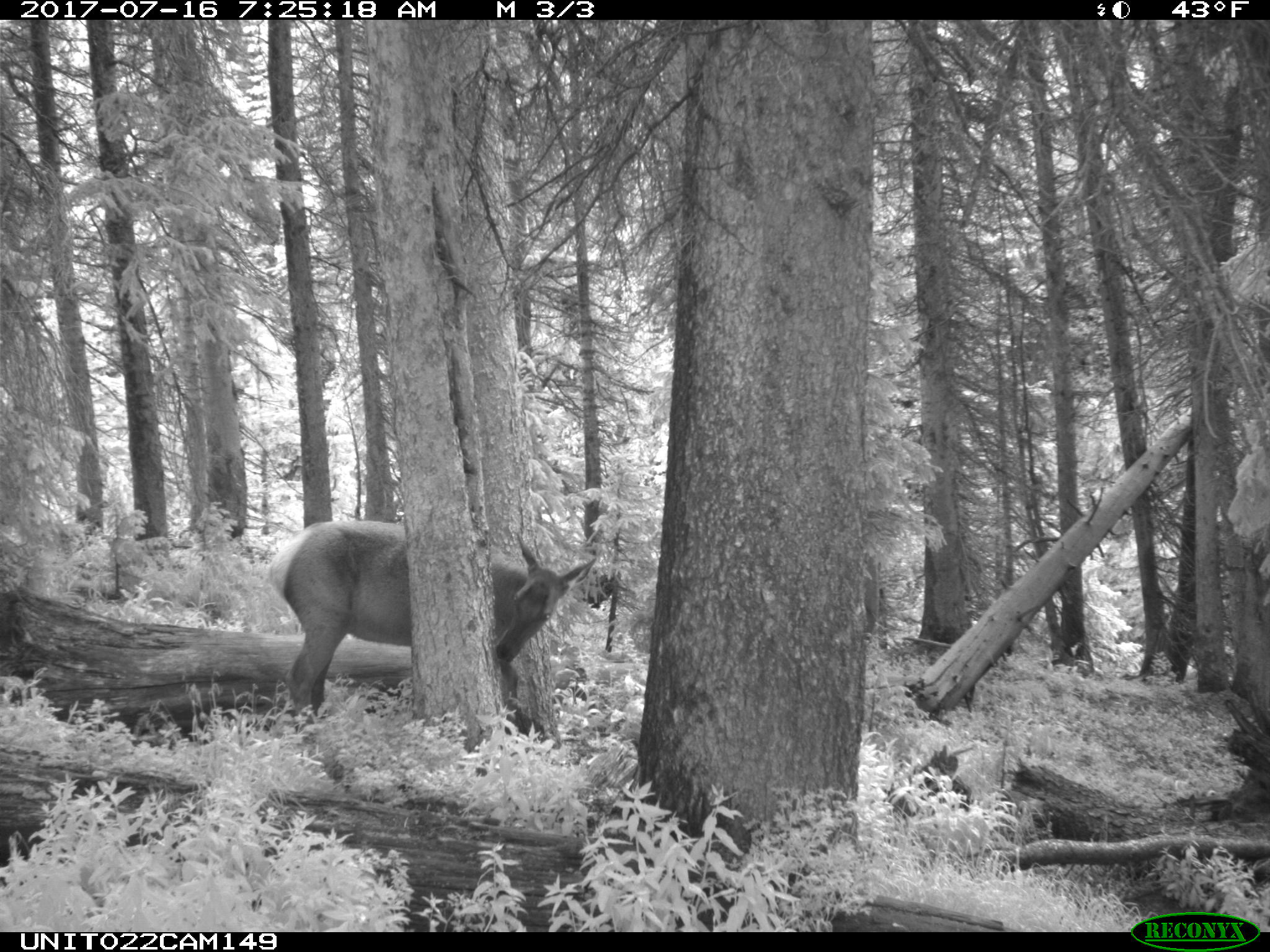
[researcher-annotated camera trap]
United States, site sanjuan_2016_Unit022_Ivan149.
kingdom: Animalia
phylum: Chordata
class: Mammalia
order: Artiodactyla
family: Cervidae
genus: Cervus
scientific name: Cervus elaphus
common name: red deer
Cervus elaphus (red deer).